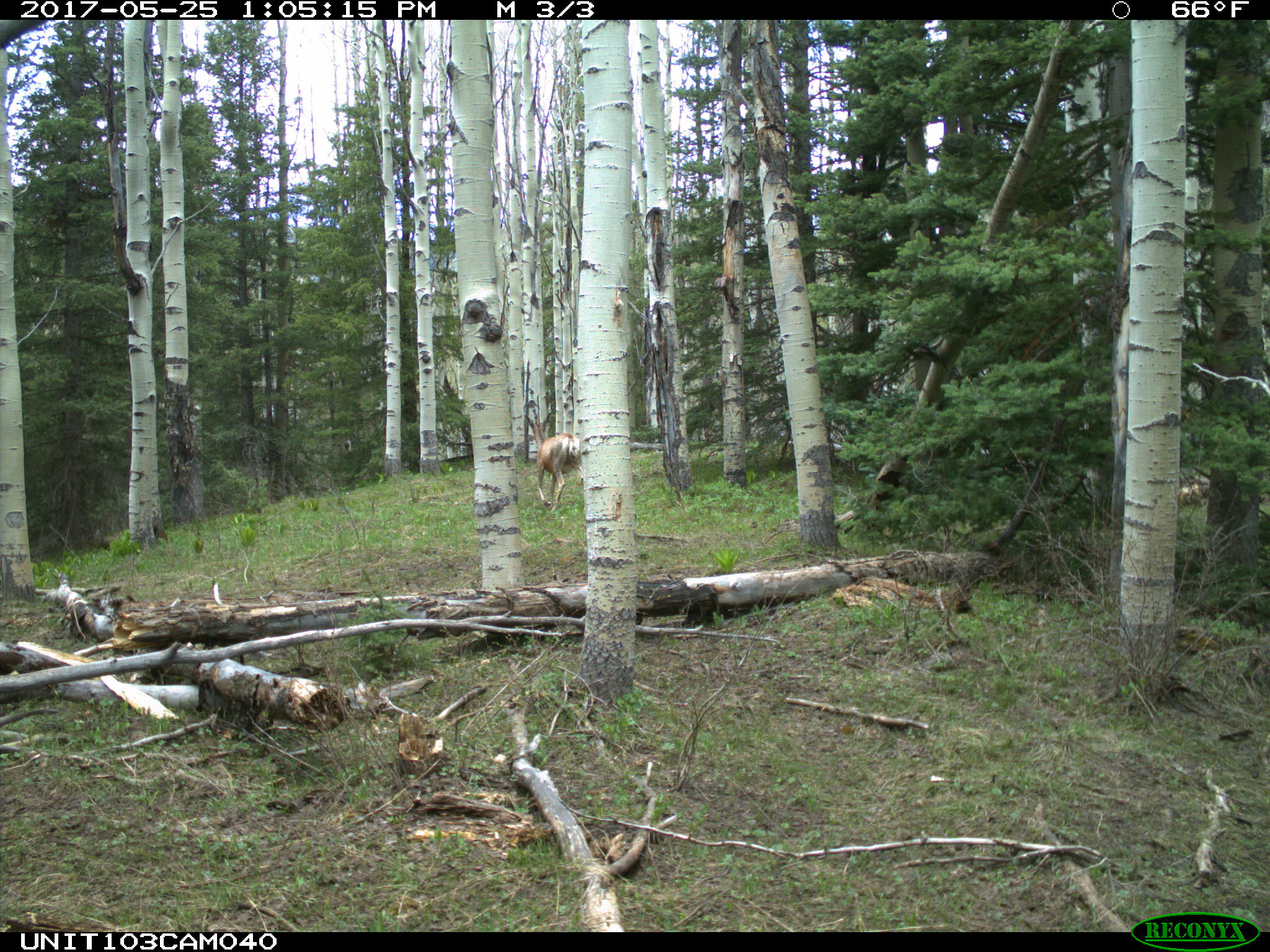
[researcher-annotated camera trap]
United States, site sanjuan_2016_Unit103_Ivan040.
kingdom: Animalia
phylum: Chordata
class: Mammalia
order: Artiodactyla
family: Cervidae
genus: Odocoileus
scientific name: Odocoileus hemionus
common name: mule deer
Odocoileus hemionus (mule deer).